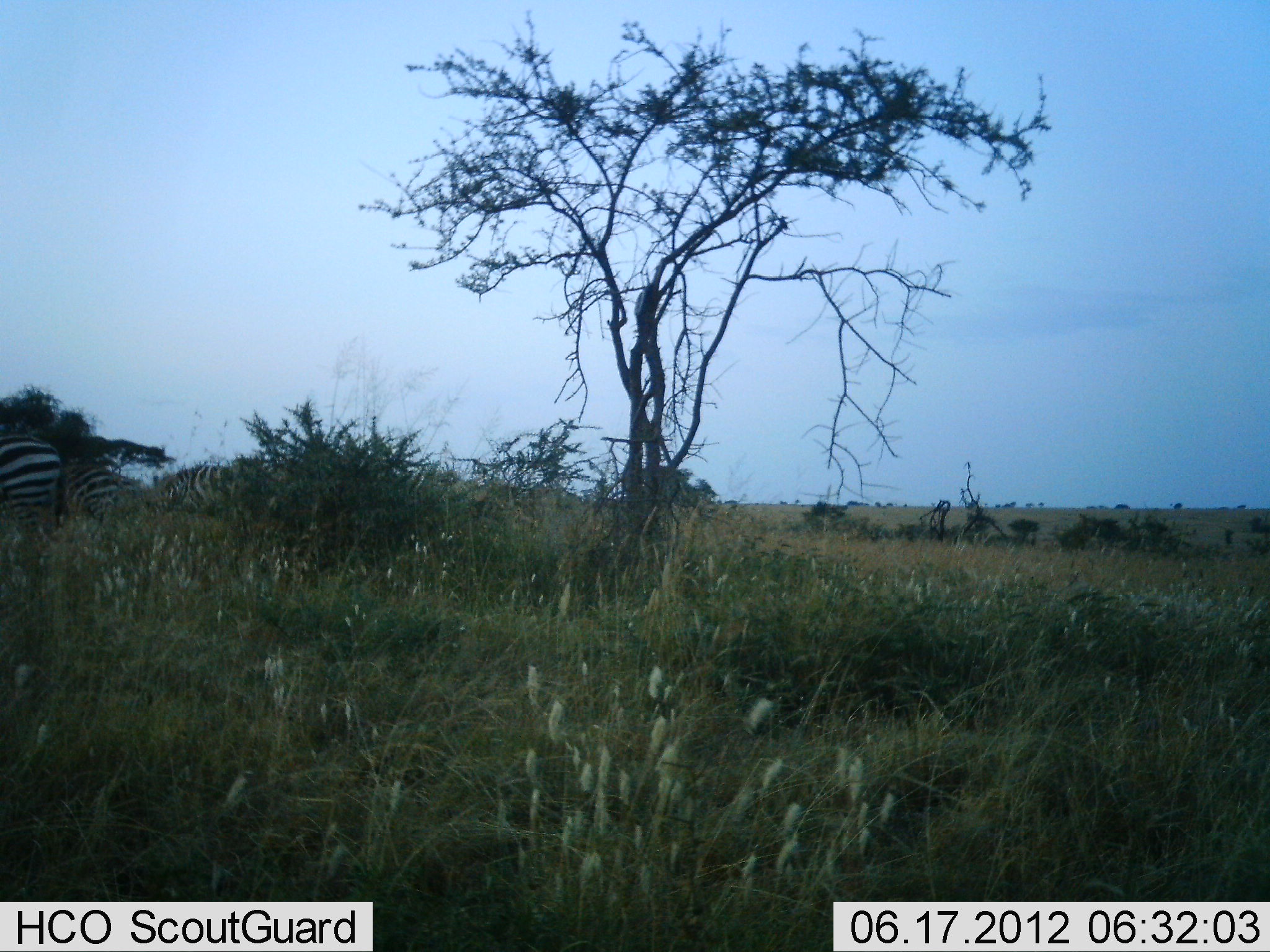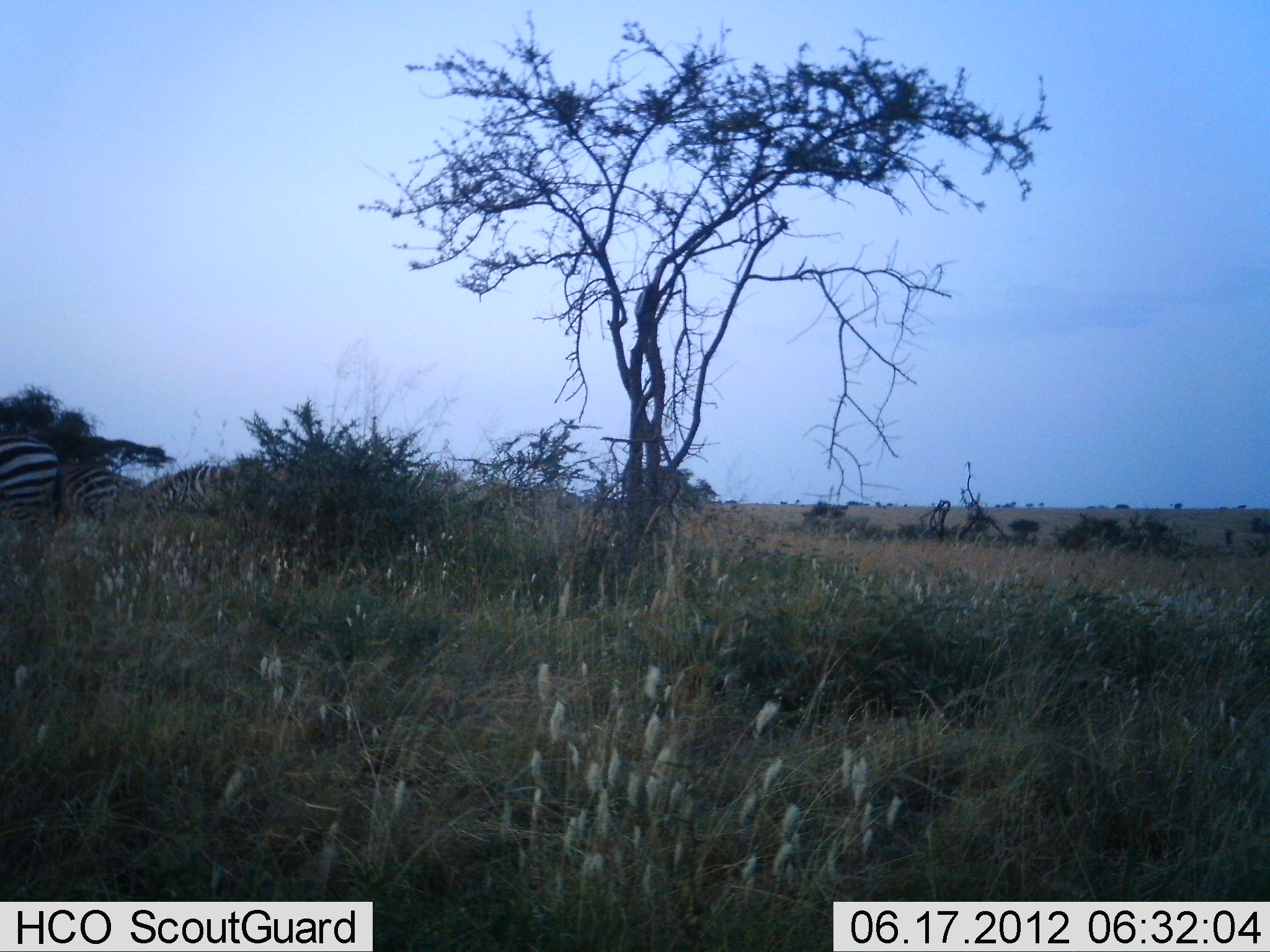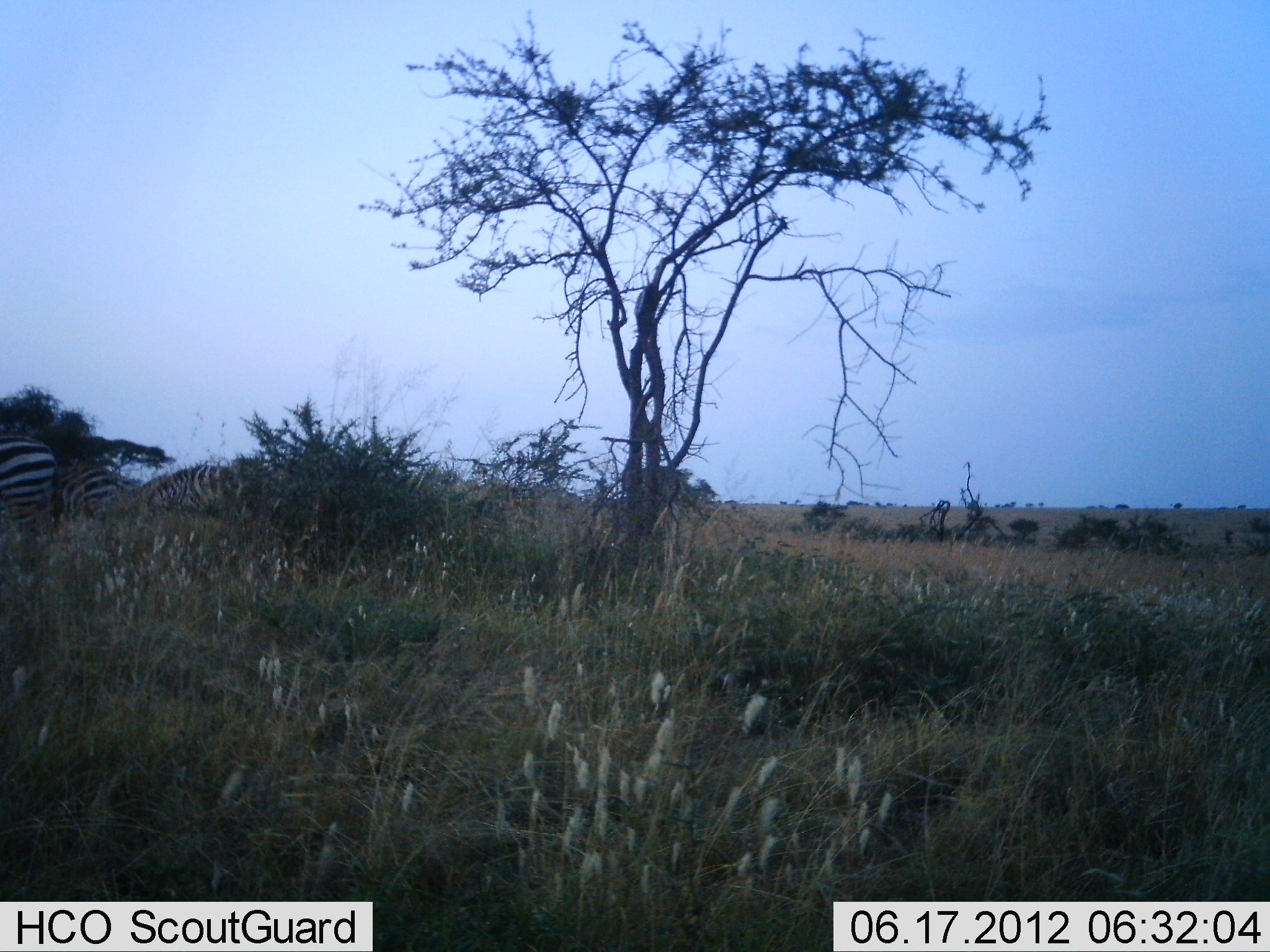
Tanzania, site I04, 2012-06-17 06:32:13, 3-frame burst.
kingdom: Animalia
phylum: Chordata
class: Mammalia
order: Perissodactyla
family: Equidae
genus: Equus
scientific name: Equus quagga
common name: plains zebra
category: zebra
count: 3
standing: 30%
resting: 0%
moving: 0%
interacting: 0%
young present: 0%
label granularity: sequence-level